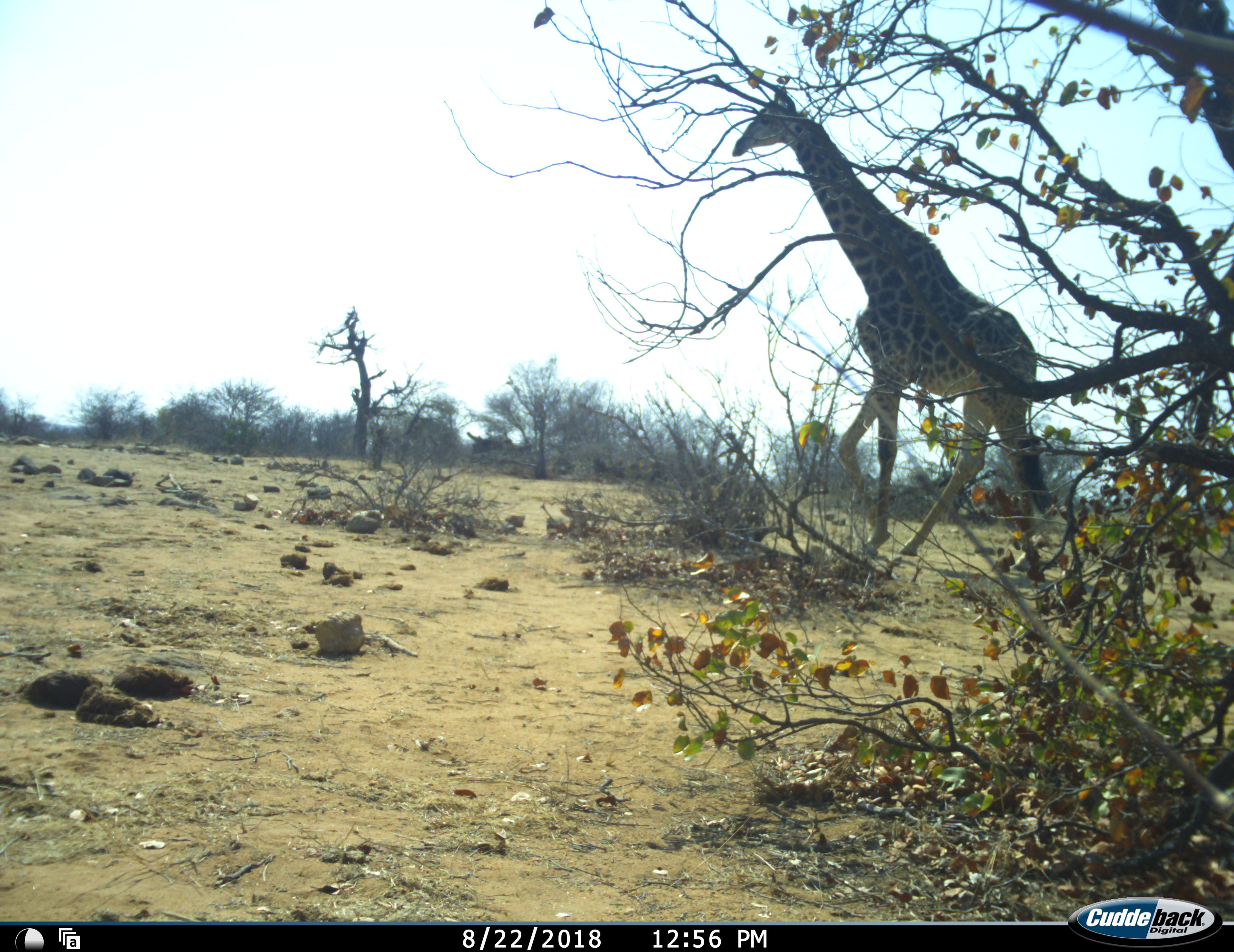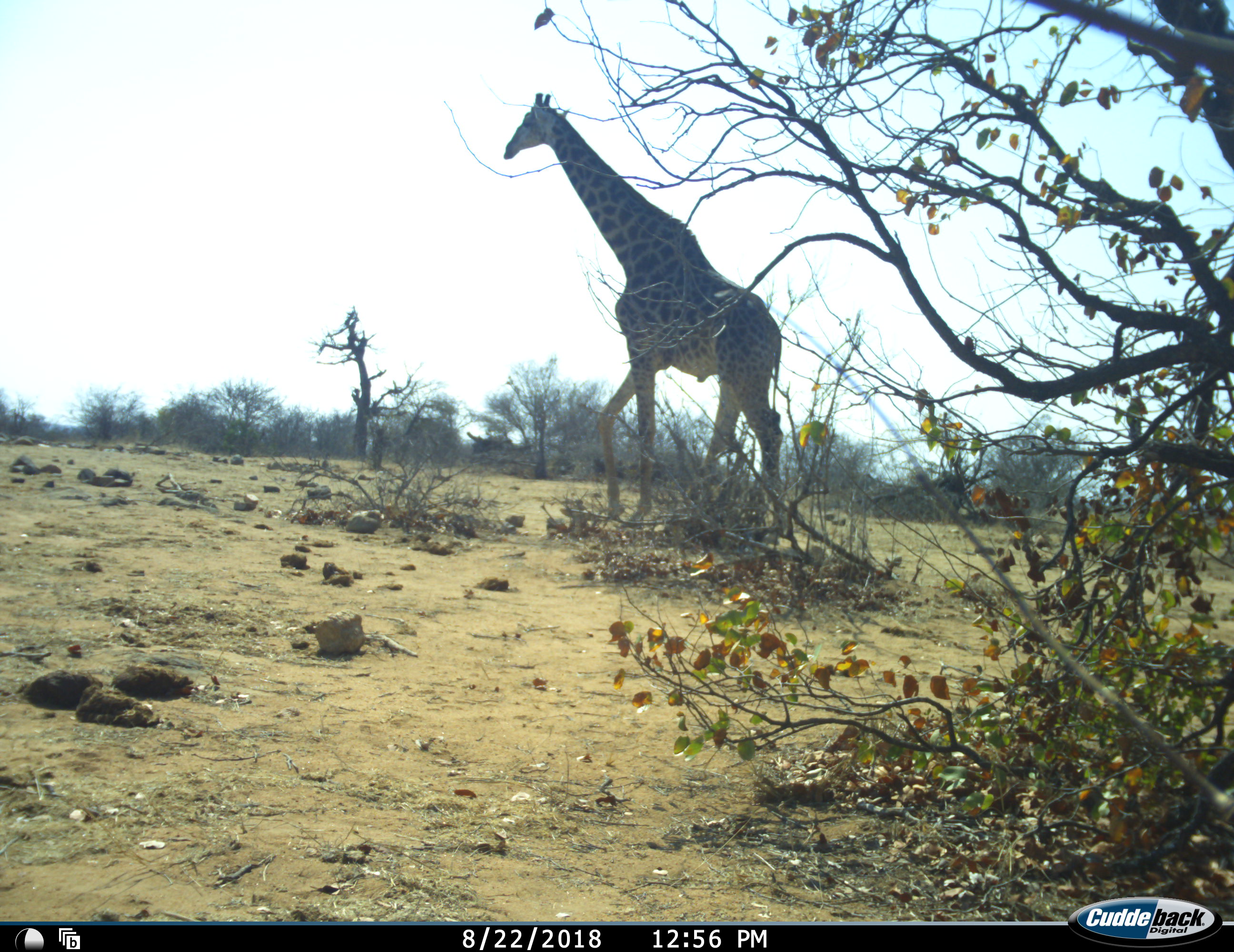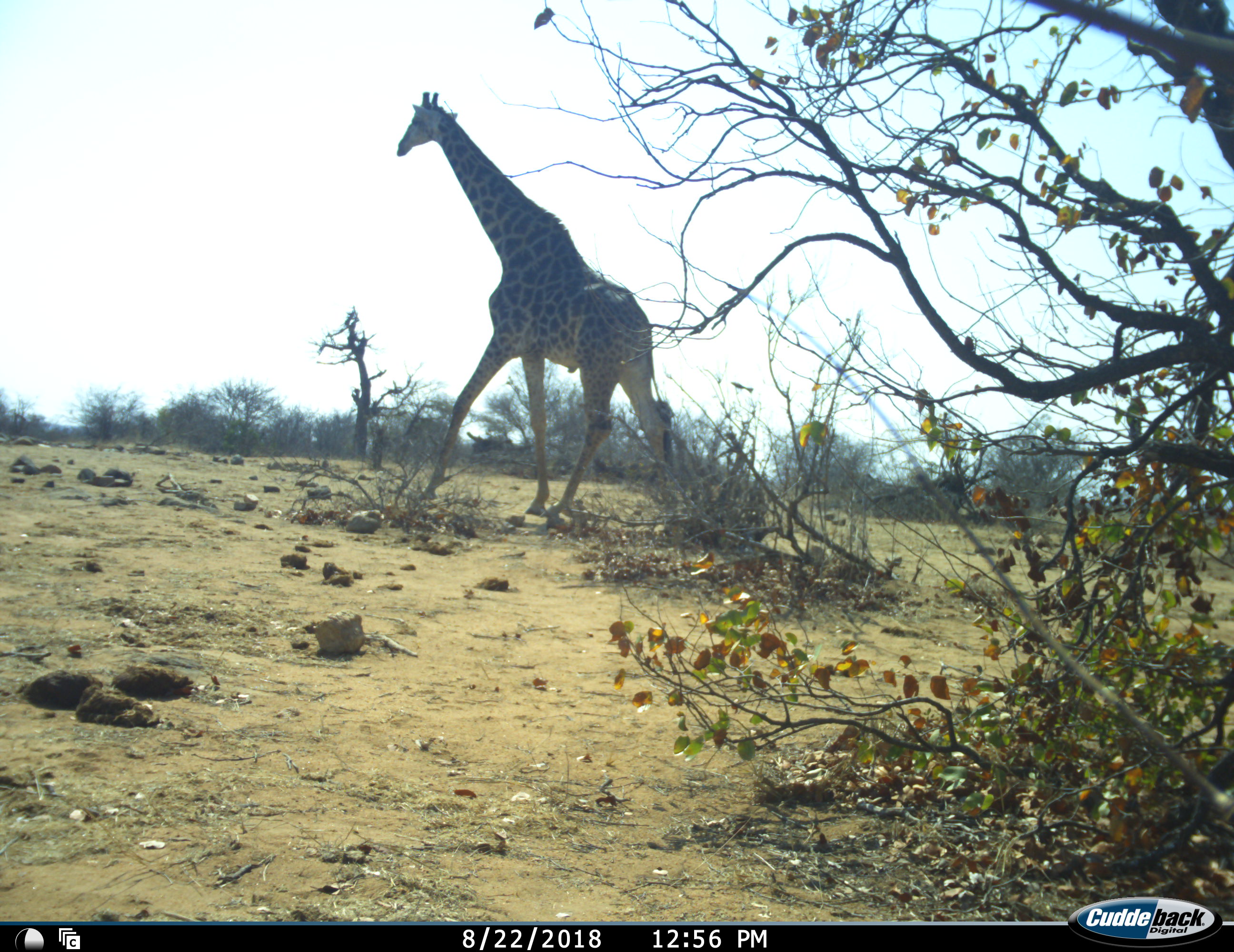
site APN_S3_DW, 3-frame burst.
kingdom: Animalia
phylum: Chordata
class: Mammalia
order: Artiodactyla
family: Giraffidae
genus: Giraffa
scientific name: Giraffa camelopardalis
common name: giraffe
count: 1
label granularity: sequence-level